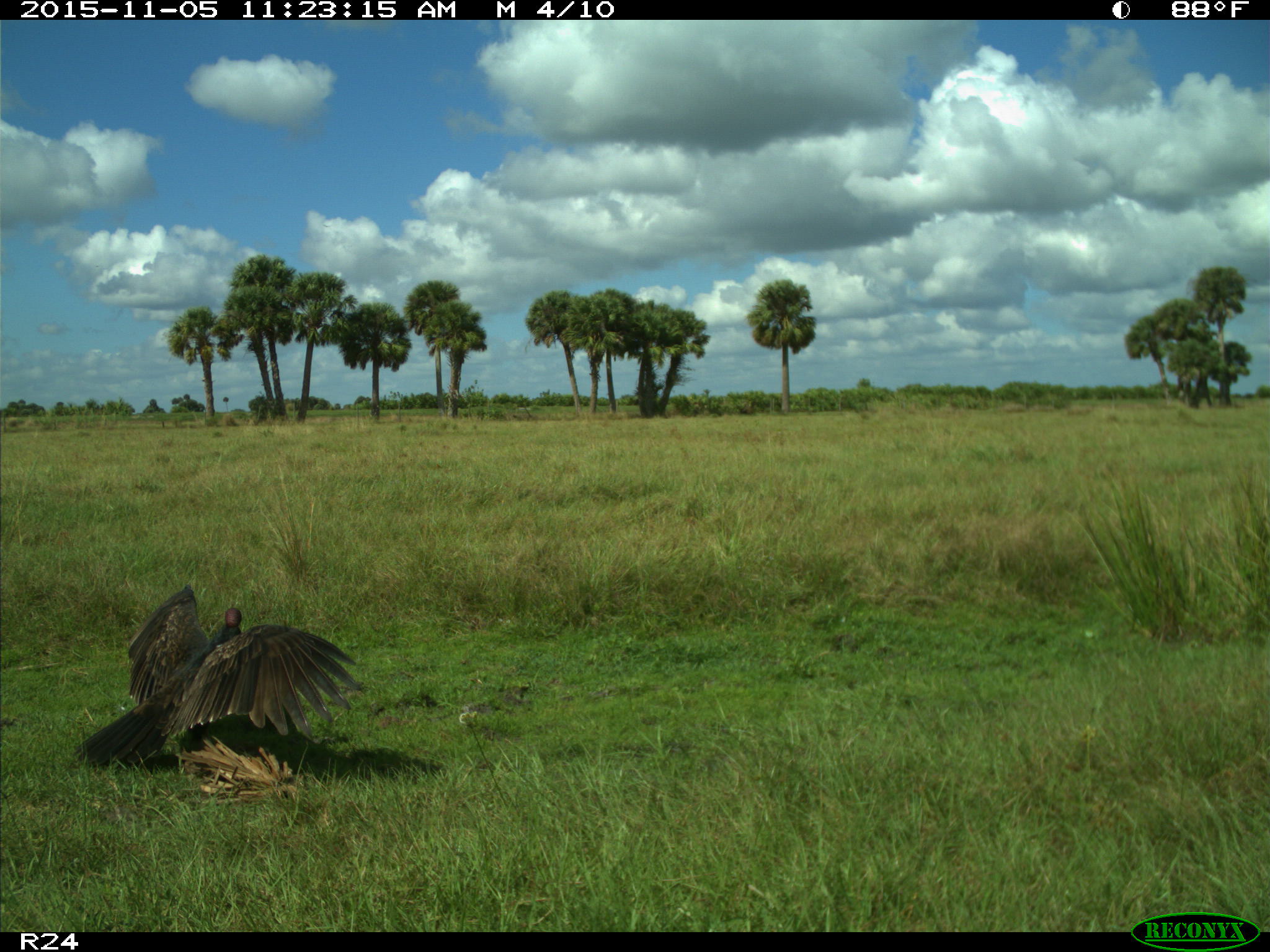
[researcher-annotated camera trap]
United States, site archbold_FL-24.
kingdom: Animalia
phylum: Chordata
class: Aves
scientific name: Aves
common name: birds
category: unidentified bird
Unidentified bird (birds) (Aves).